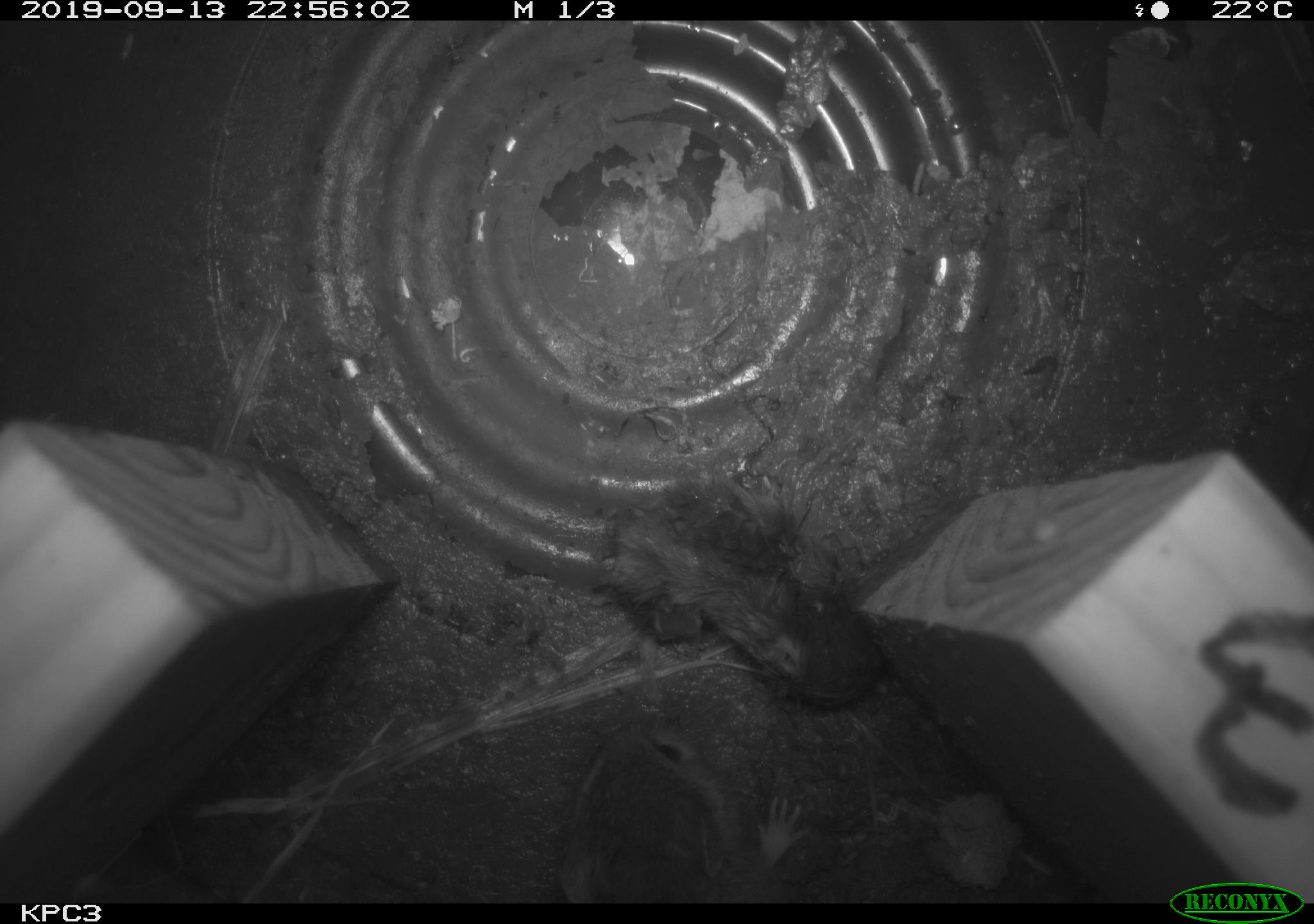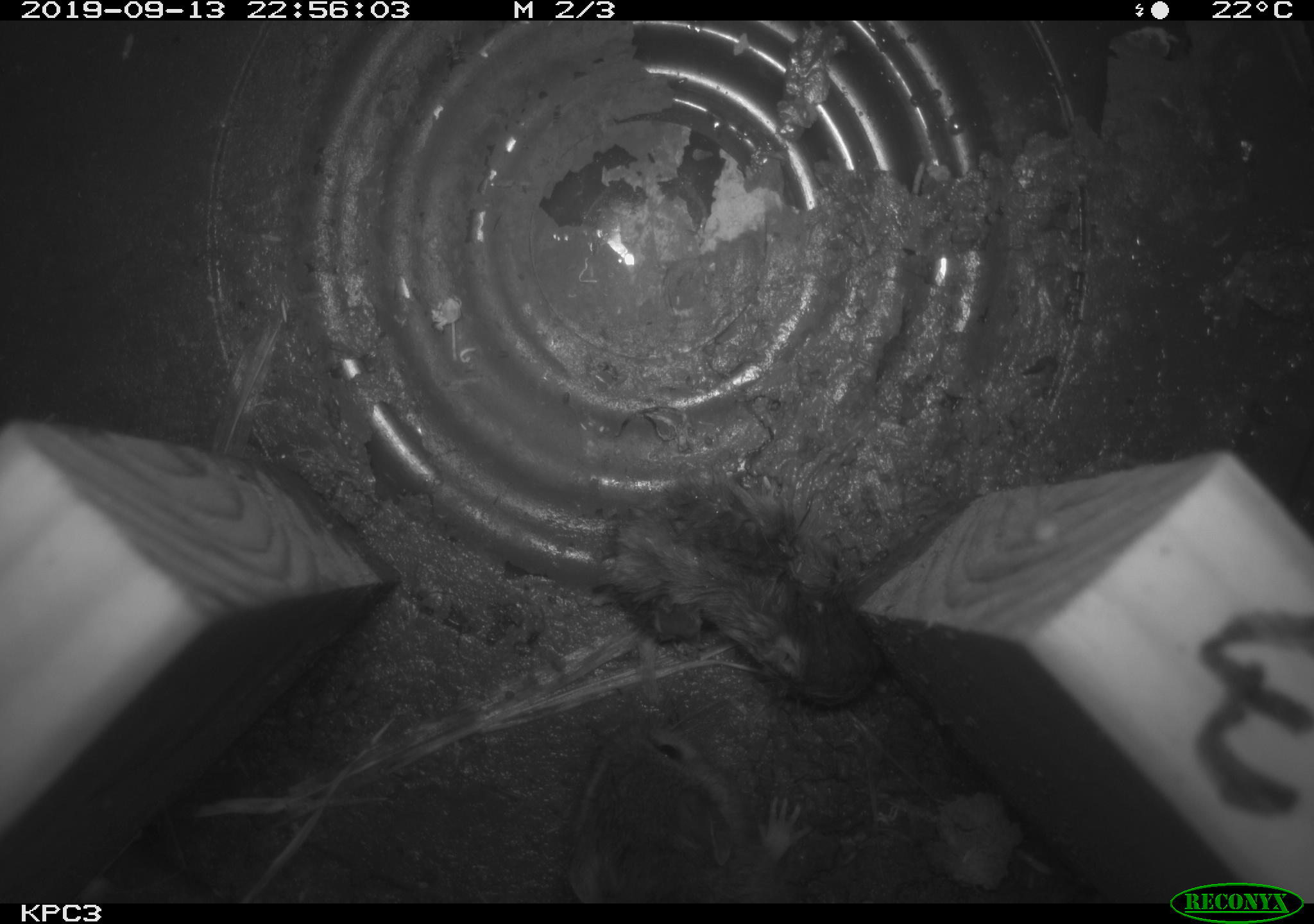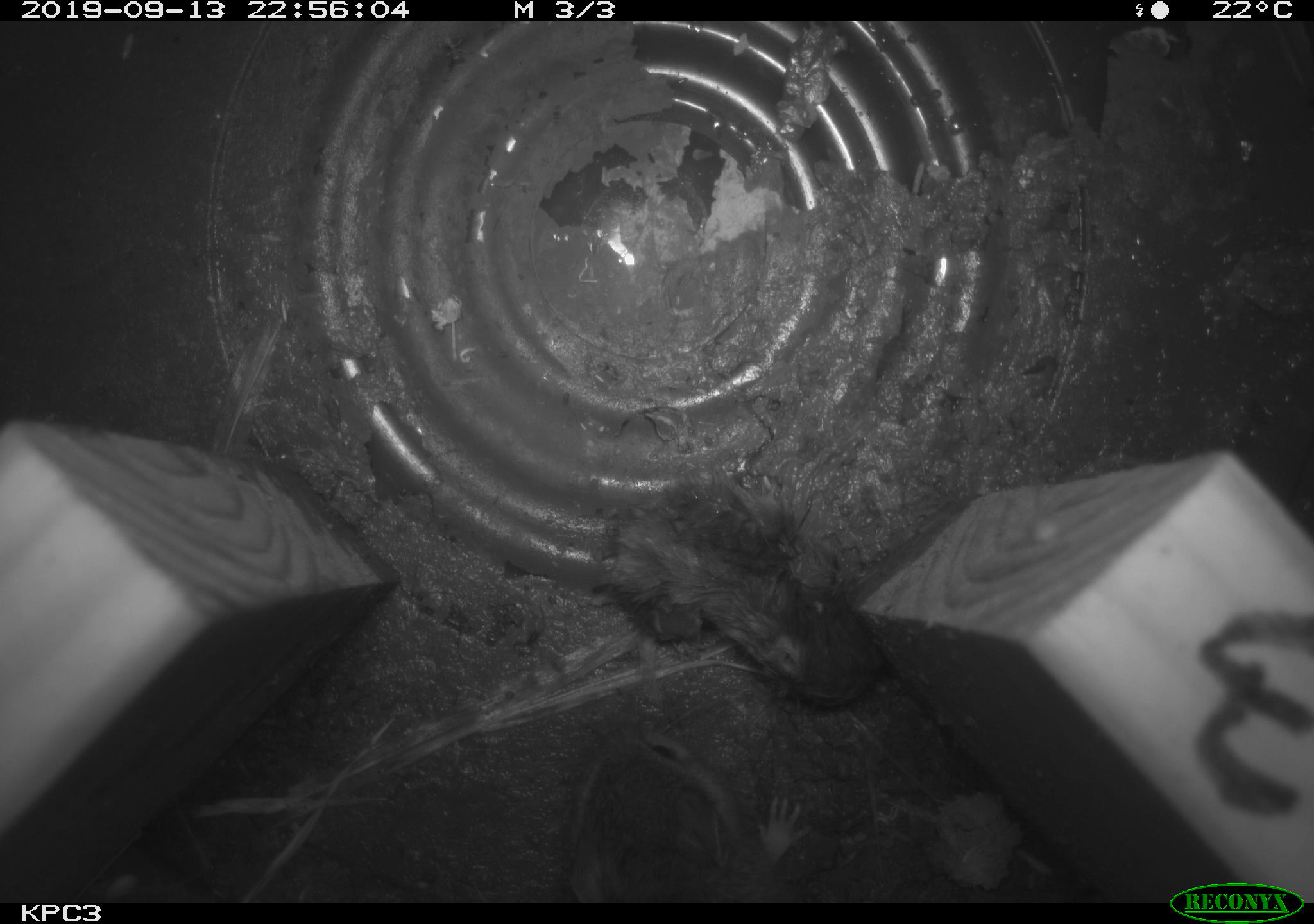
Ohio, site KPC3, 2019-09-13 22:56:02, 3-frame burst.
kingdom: Animalia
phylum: Chordata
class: Mammalia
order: Rodentia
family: Cricetidae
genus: Peromyscus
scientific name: Peromyscus leucopus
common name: white-footed mouse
White-footed mouse (Peromyscus leucopus).